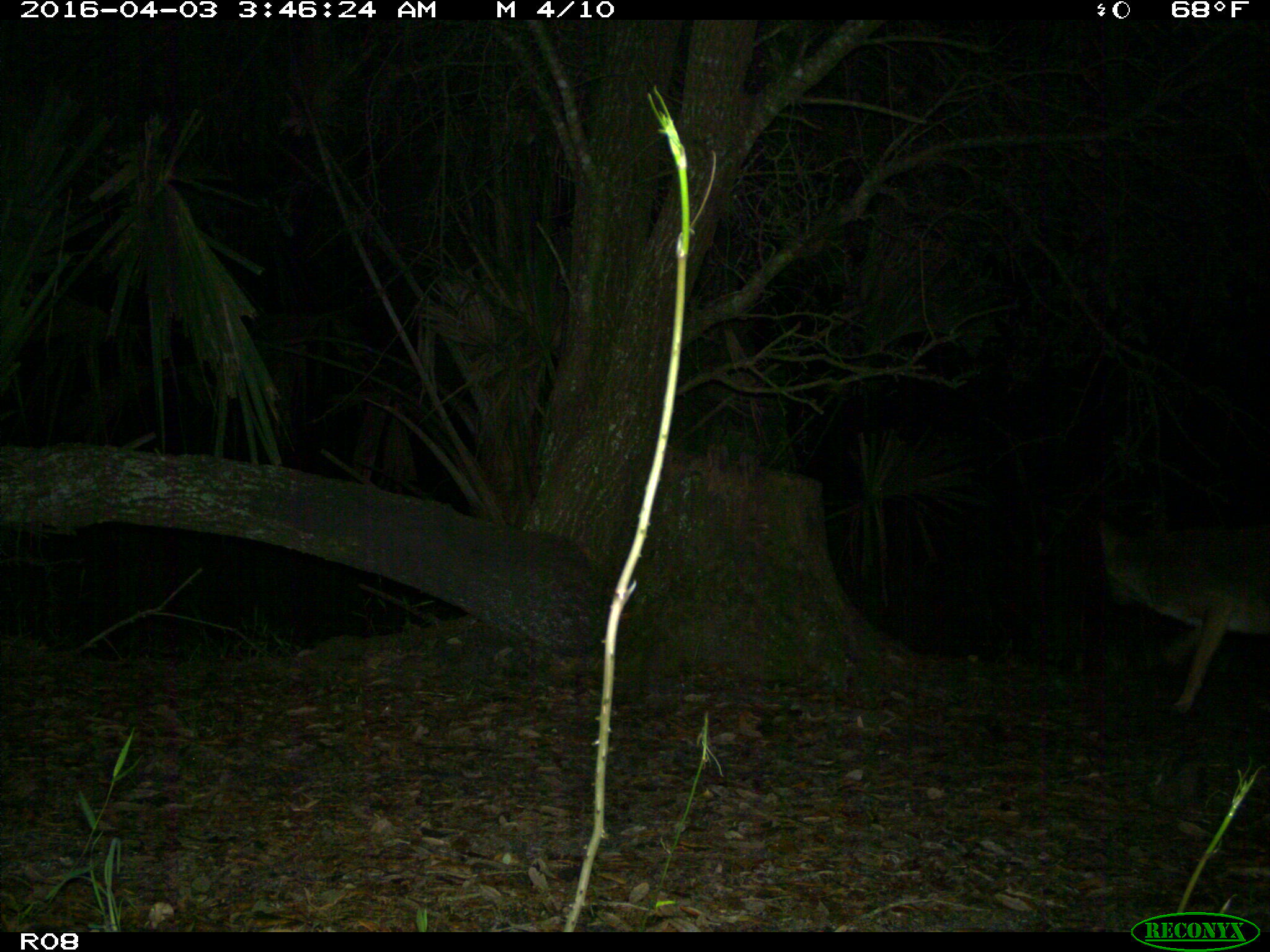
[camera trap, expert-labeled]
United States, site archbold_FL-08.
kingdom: Animalia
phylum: Chordata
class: Mammalia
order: Carnivora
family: Canidae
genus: Canis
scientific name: Canis latrans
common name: coyote